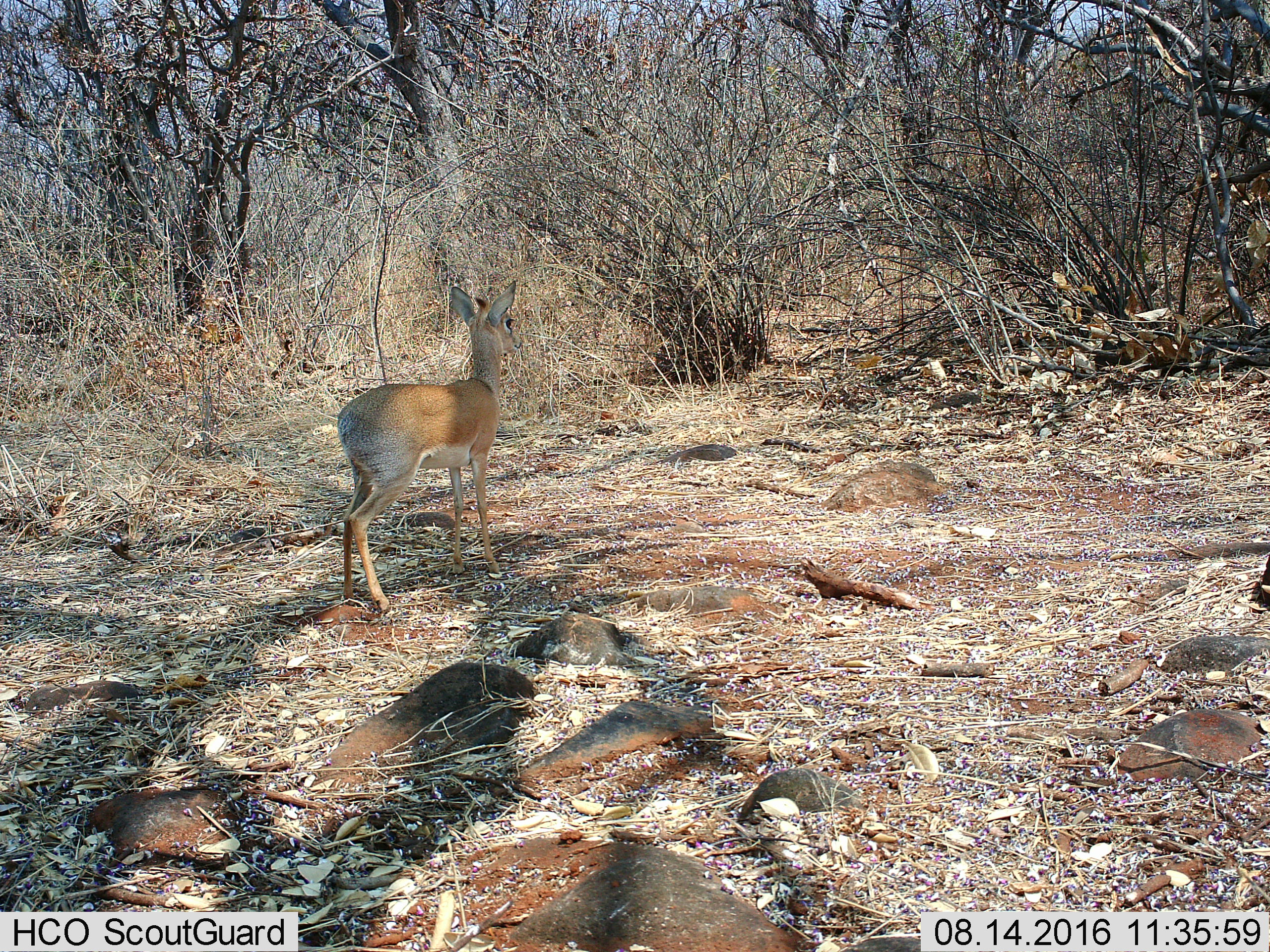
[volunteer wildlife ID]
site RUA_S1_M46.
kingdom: Animalia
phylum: Chordata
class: Mammalia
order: Artiodactyla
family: Bovidae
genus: Madoqua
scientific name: Madoqua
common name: dik-dik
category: dikdik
Dikdik (dik-dik) (Madoqua), count 1. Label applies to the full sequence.